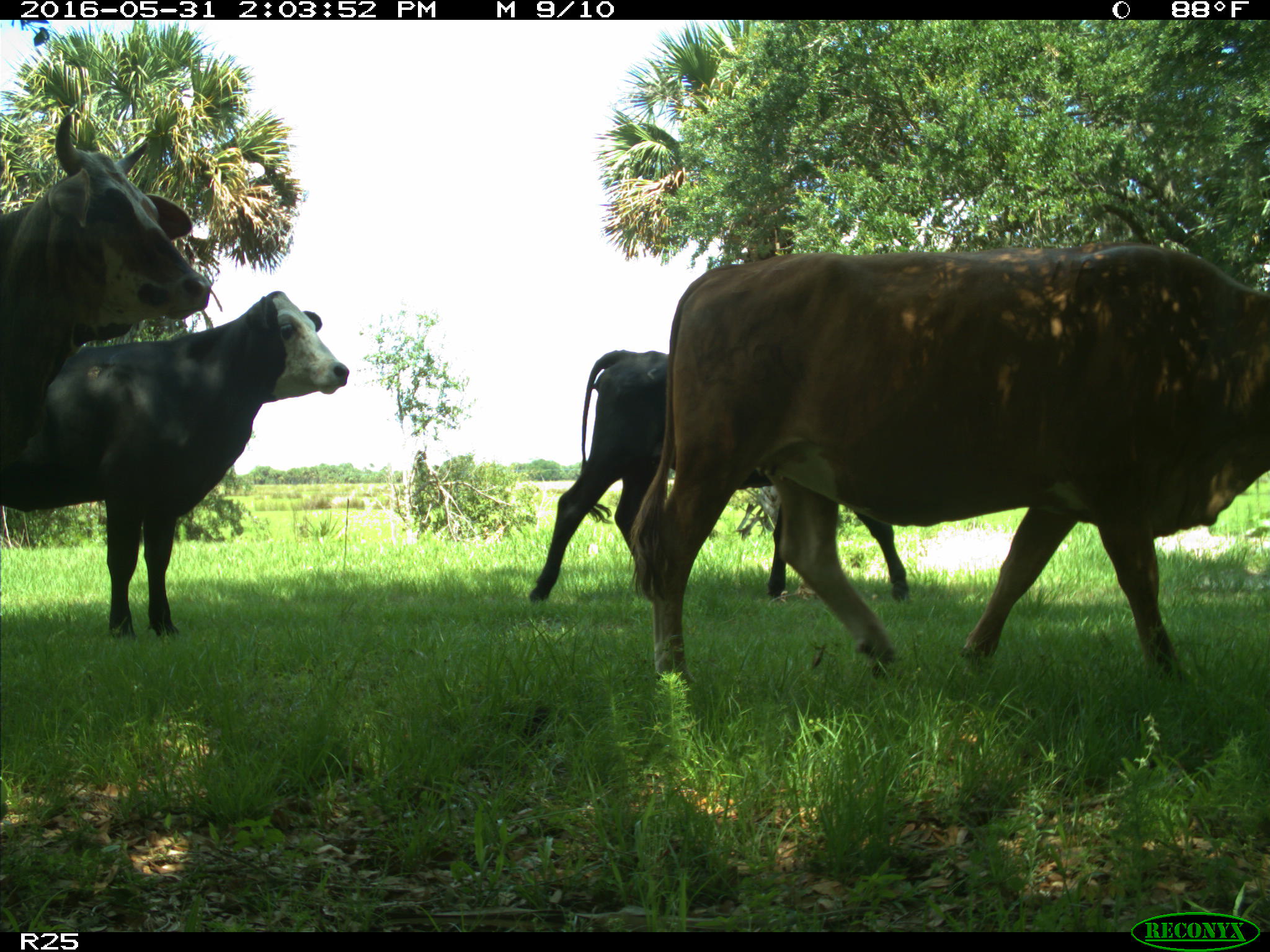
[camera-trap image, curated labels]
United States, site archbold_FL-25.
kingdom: Animalia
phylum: Chordata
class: Mammalia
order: Artiodactyla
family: Bovidae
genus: Bos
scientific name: Bos taurus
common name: domestic cow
Bos taurus (domestic cow).